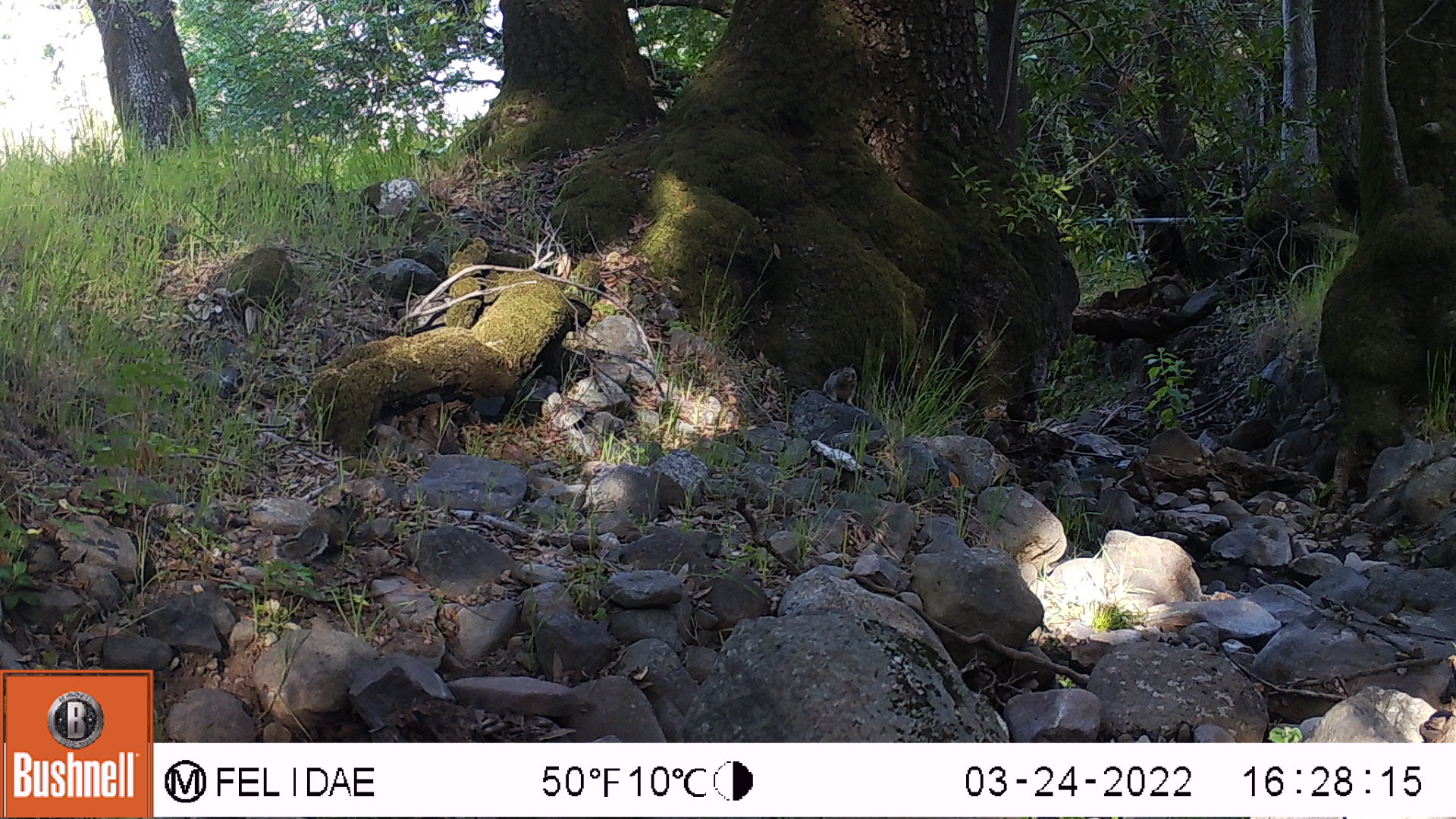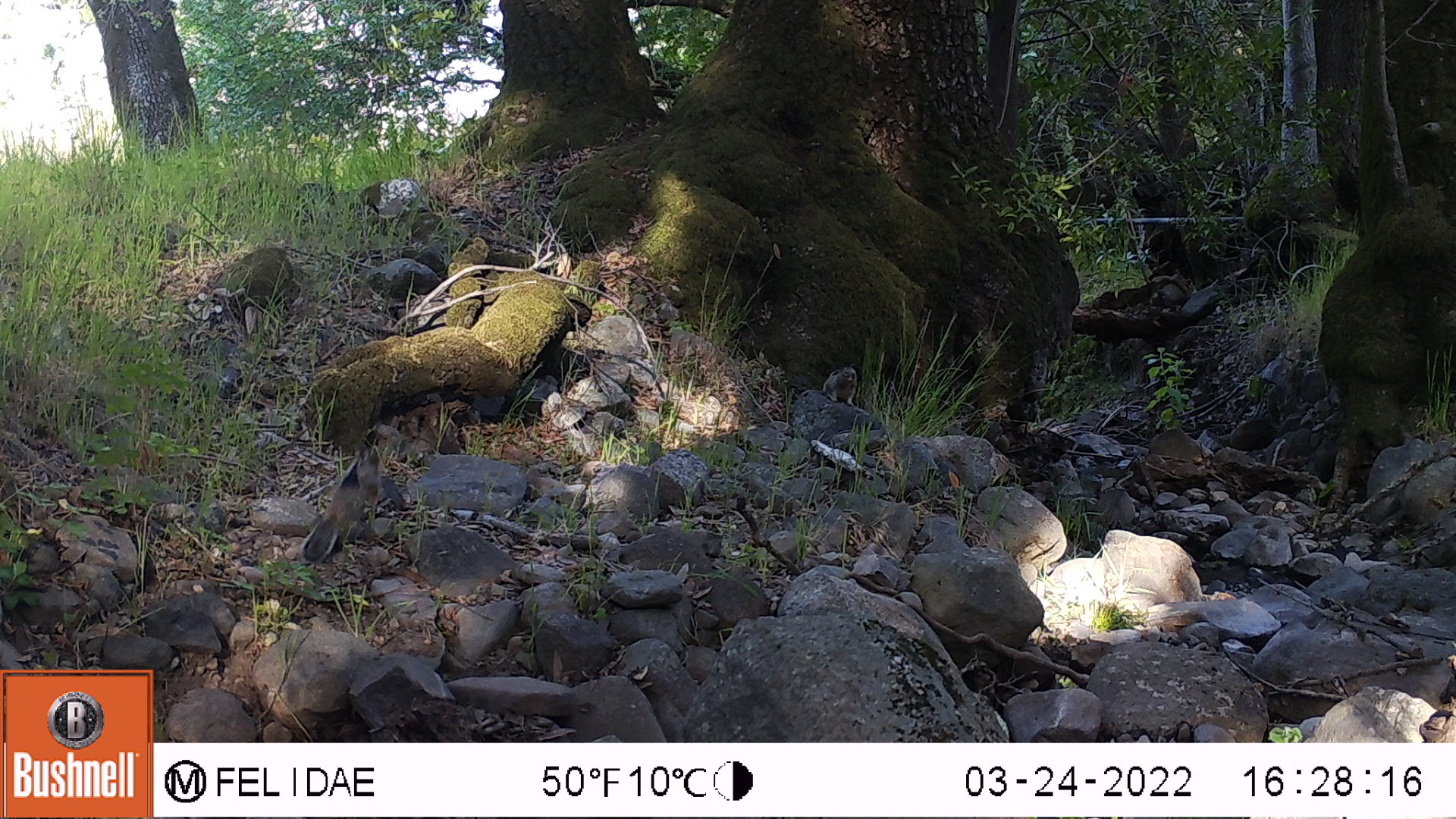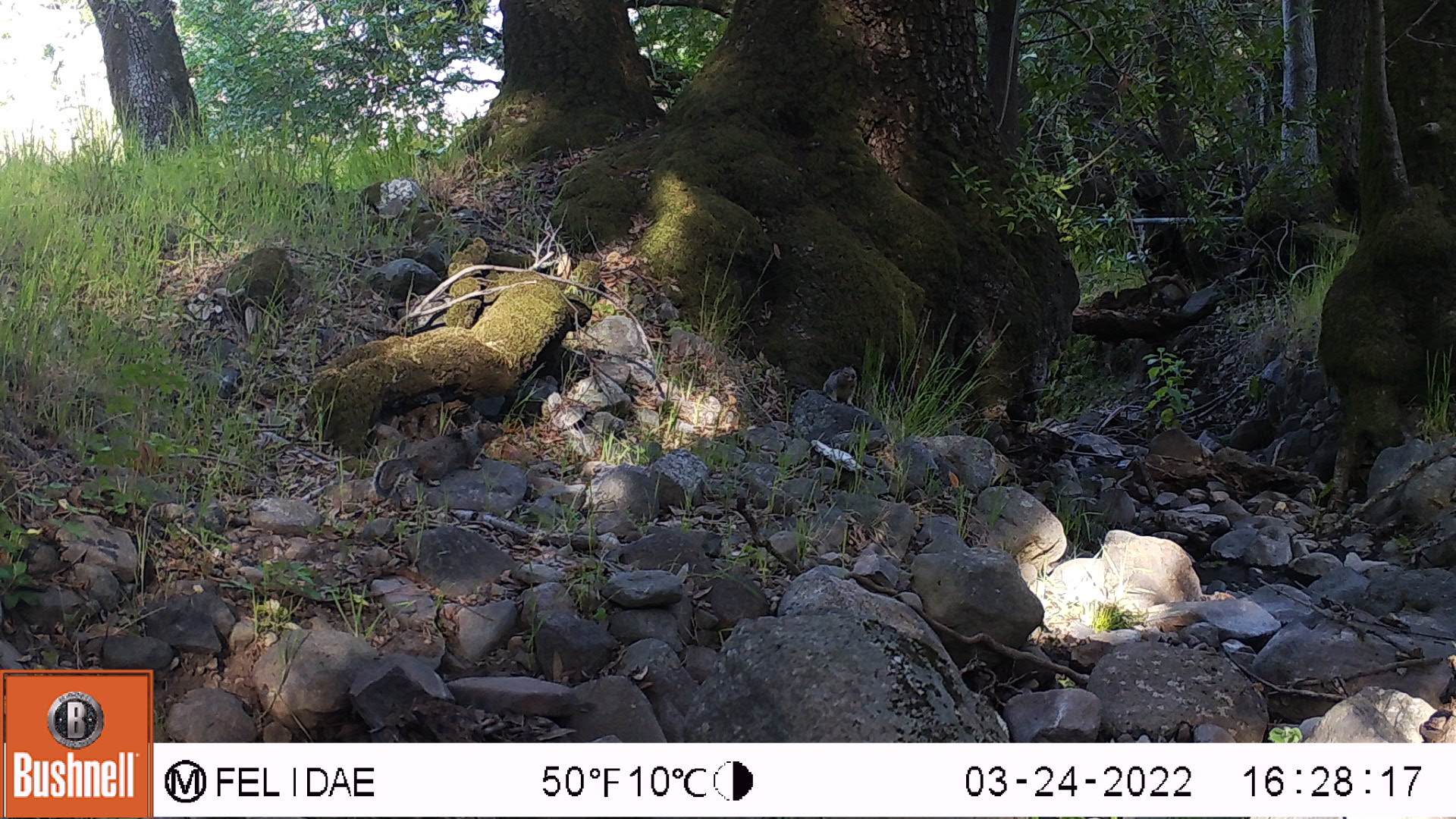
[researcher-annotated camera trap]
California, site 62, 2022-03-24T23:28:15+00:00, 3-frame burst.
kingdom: Animalia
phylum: Chordata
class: Mammalia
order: Rodentia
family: Sciuridae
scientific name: Sciuridae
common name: squirrel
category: unknown squirrel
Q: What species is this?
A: Unknown squirrel (squirrel) (Sciuridae).